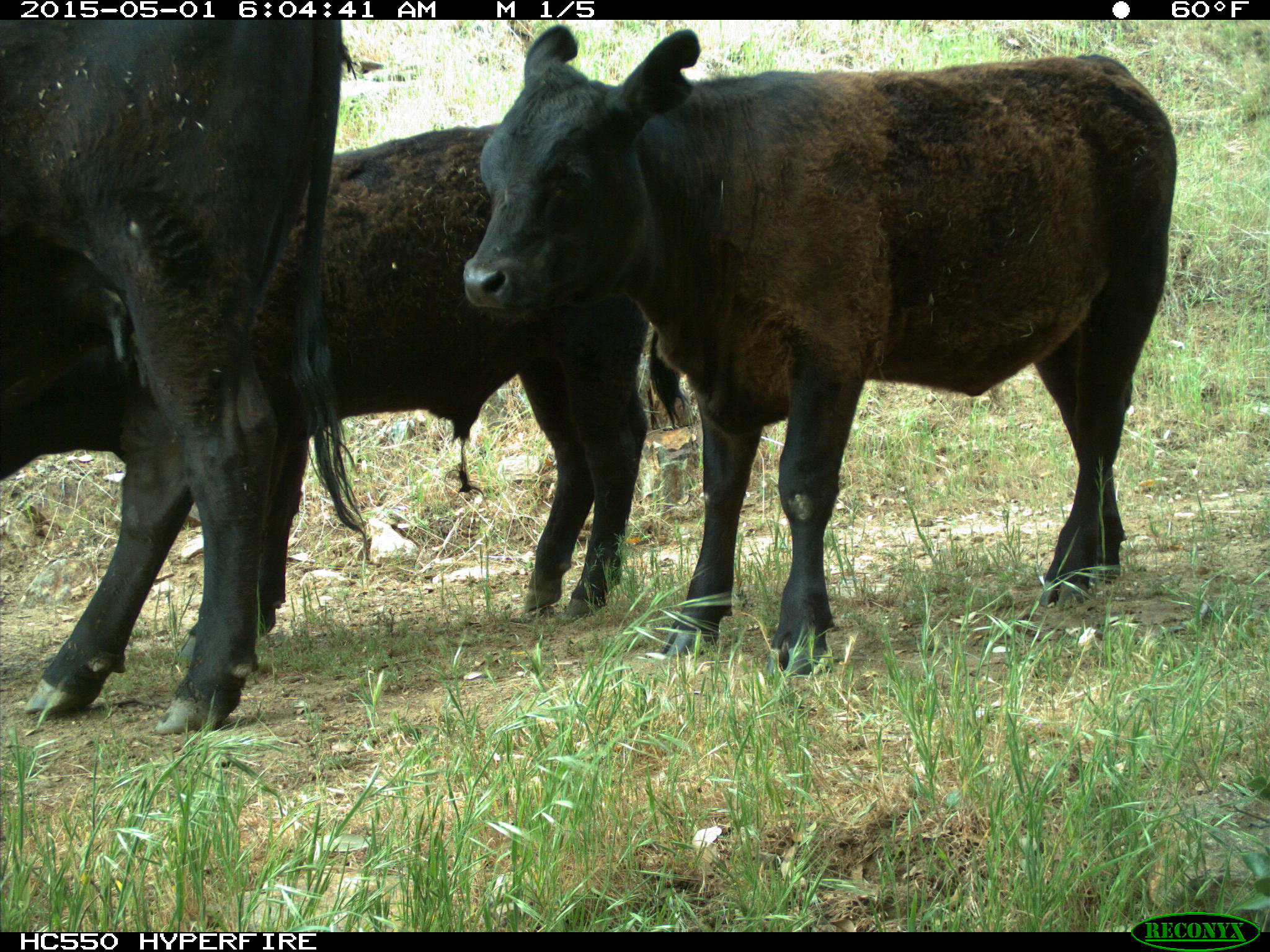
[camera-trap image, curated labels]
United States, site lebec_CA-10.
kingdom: Animalia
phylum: Chordata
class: Mammalia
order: Artiodactyla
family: Bovidae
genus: Bos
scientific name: Bos taurus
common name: domestic cow